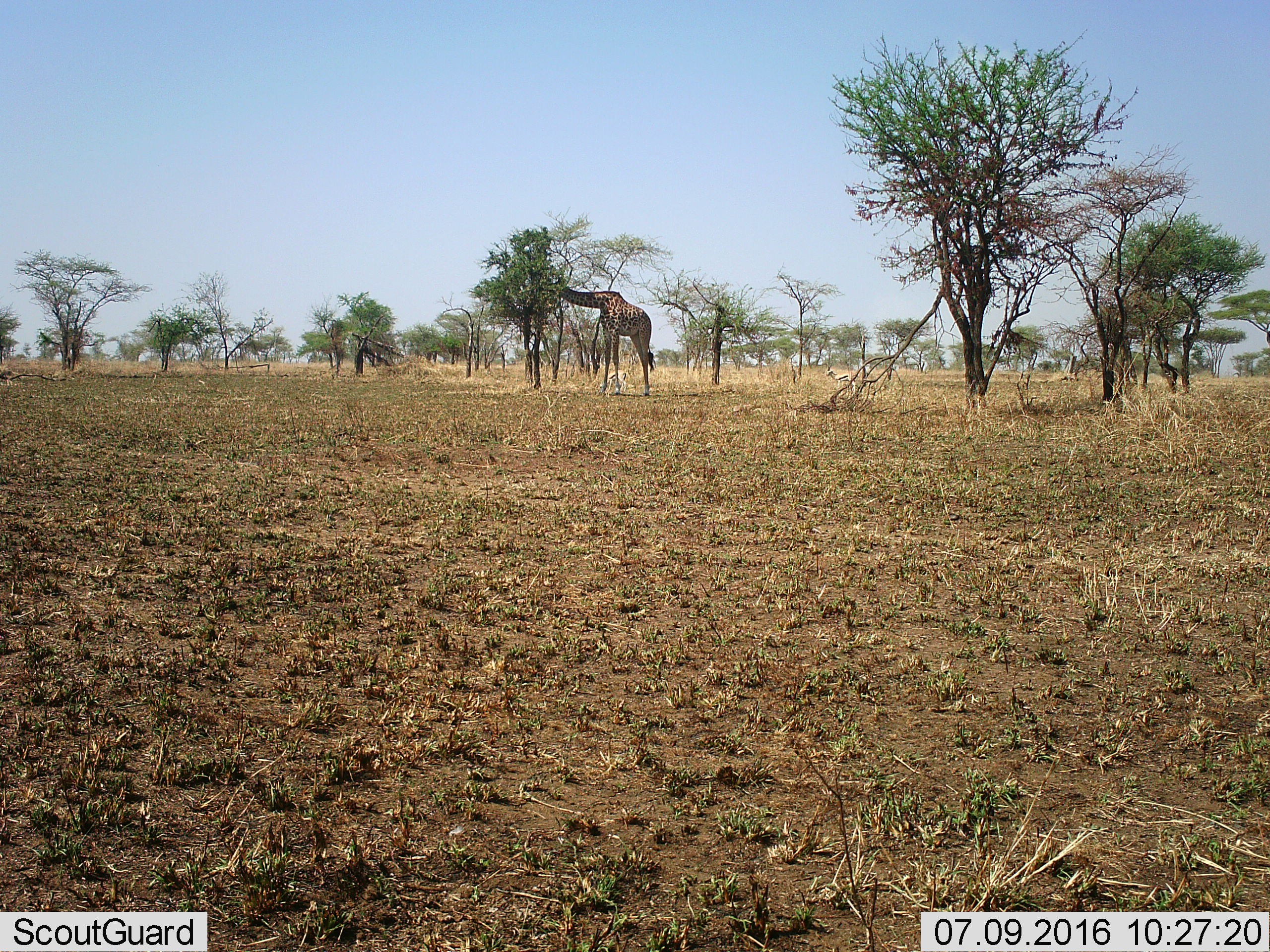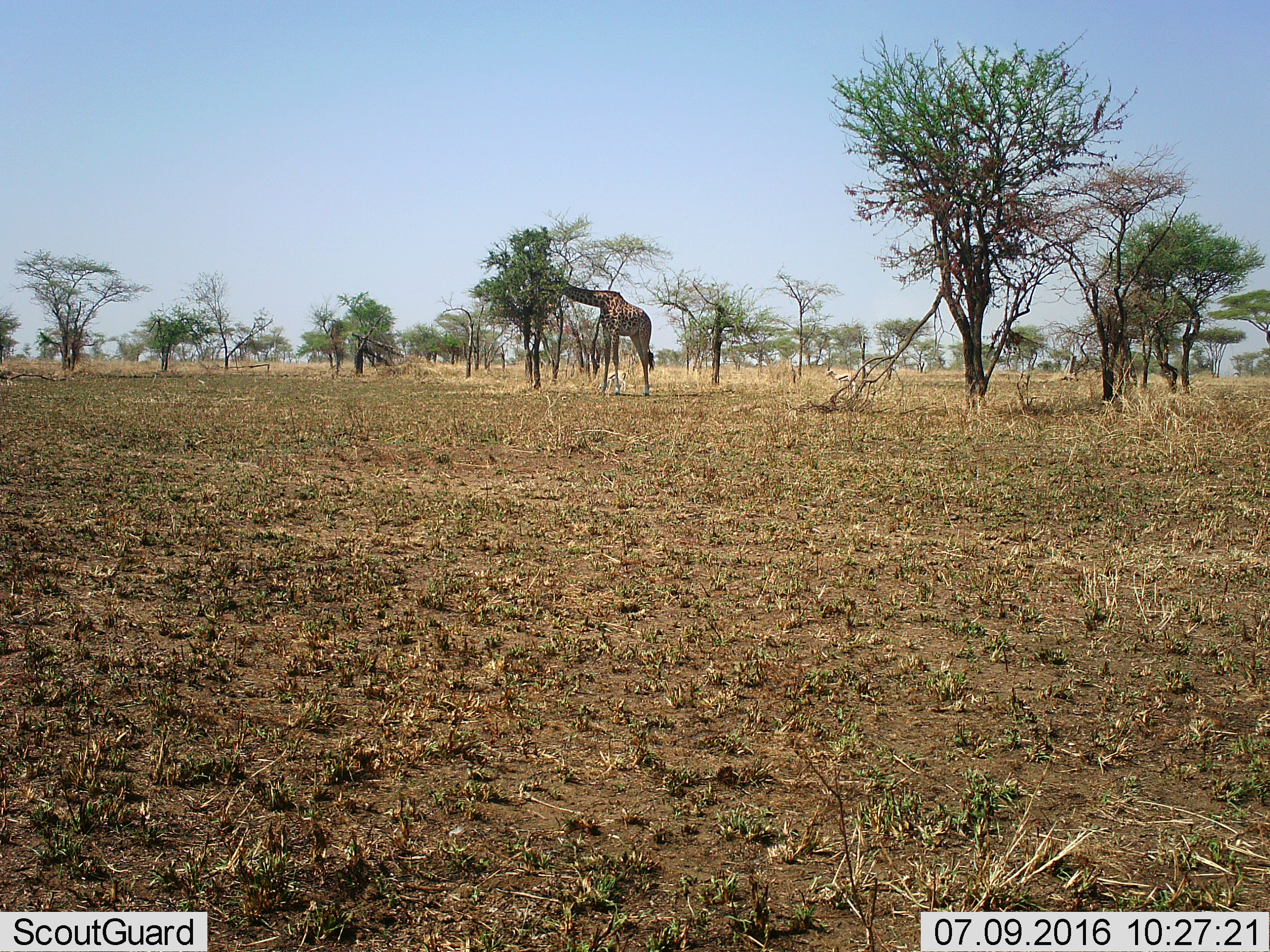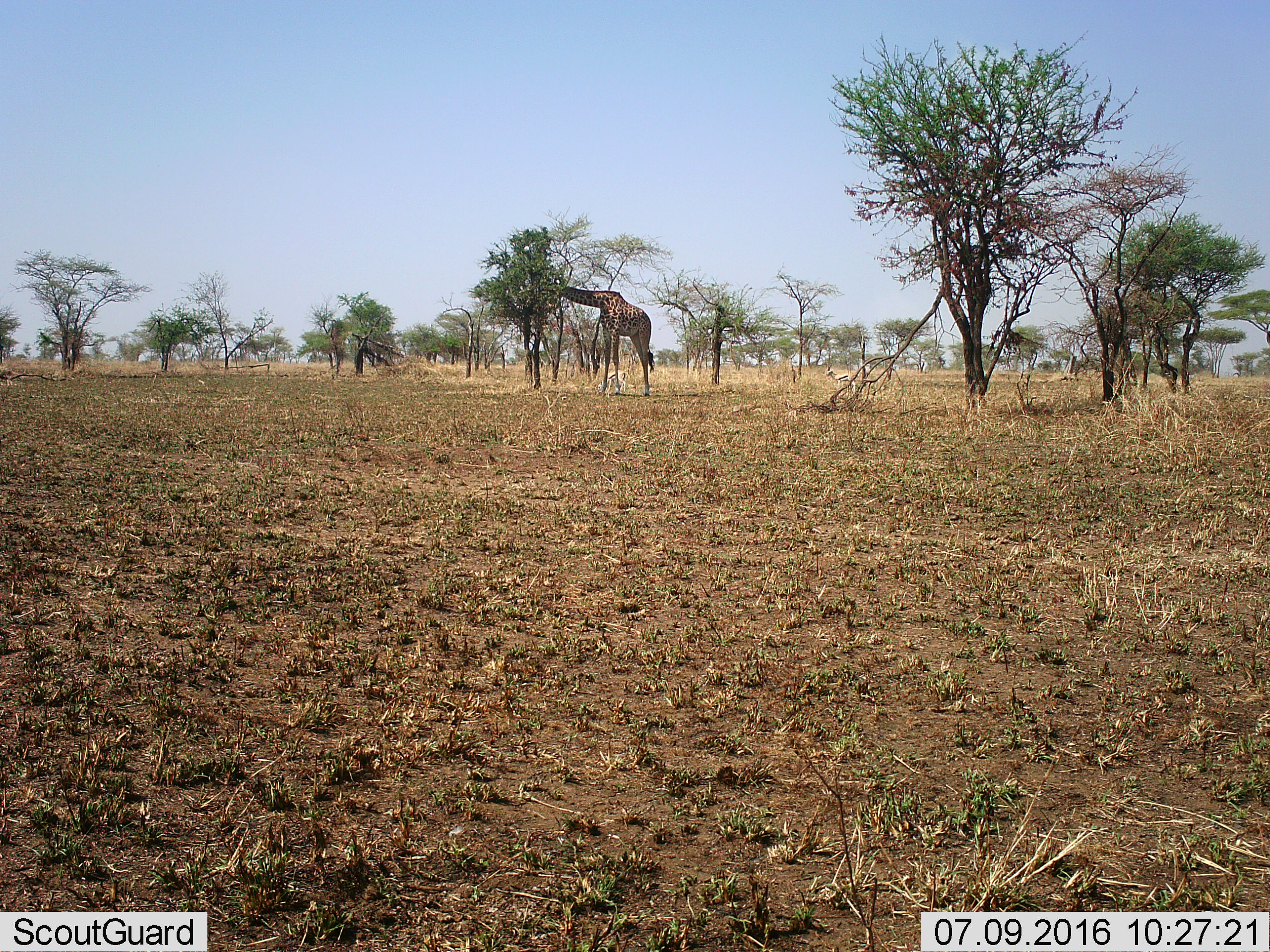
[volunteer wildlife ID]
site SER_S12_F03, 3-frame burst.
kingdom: Animalia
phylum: Chordata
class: Mammalia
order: Artiodactyla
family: Giraffidae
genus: Giraffa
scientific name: Giraffa camelopardalis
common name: giraffe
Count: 1.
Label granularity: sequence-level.